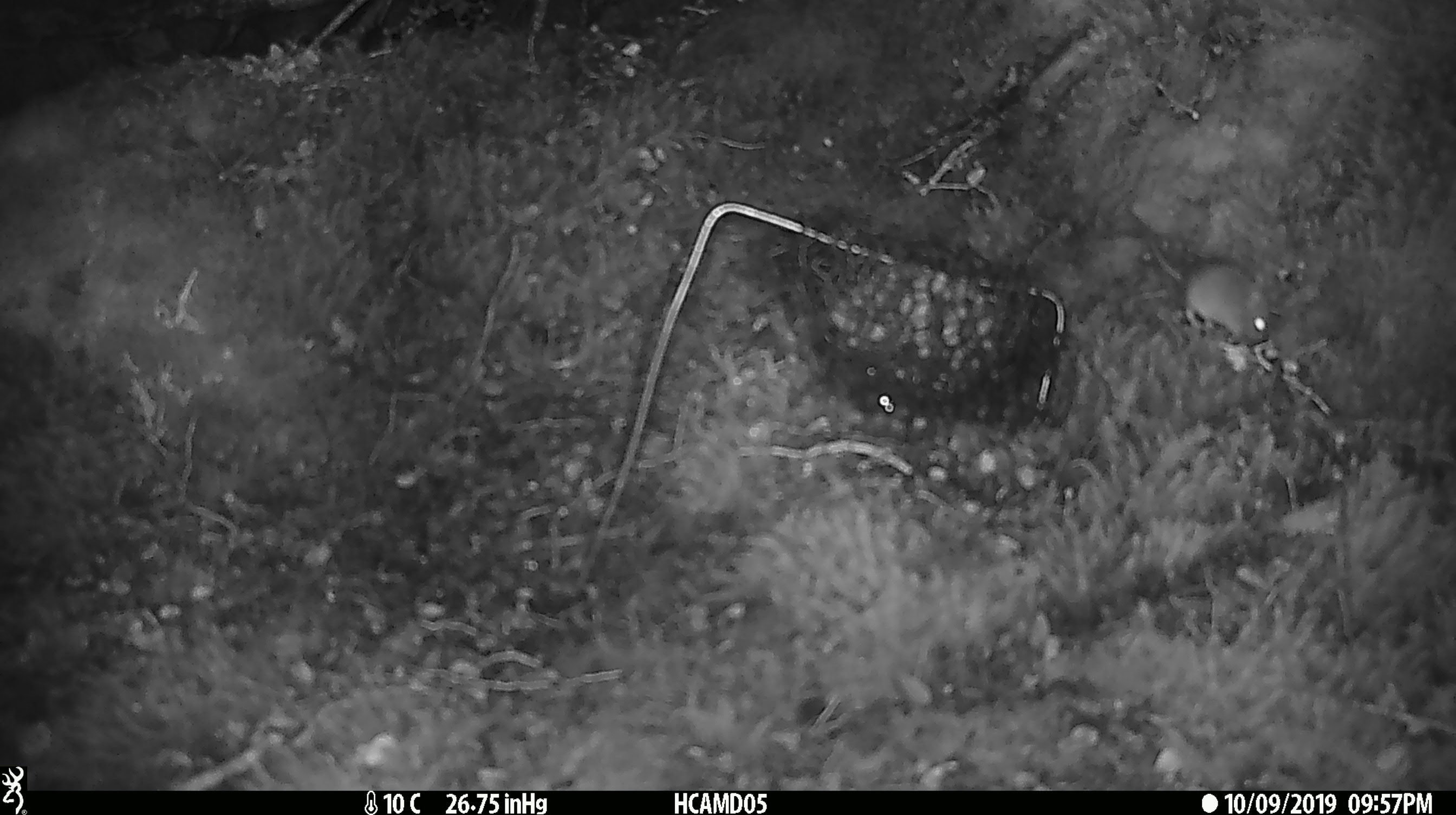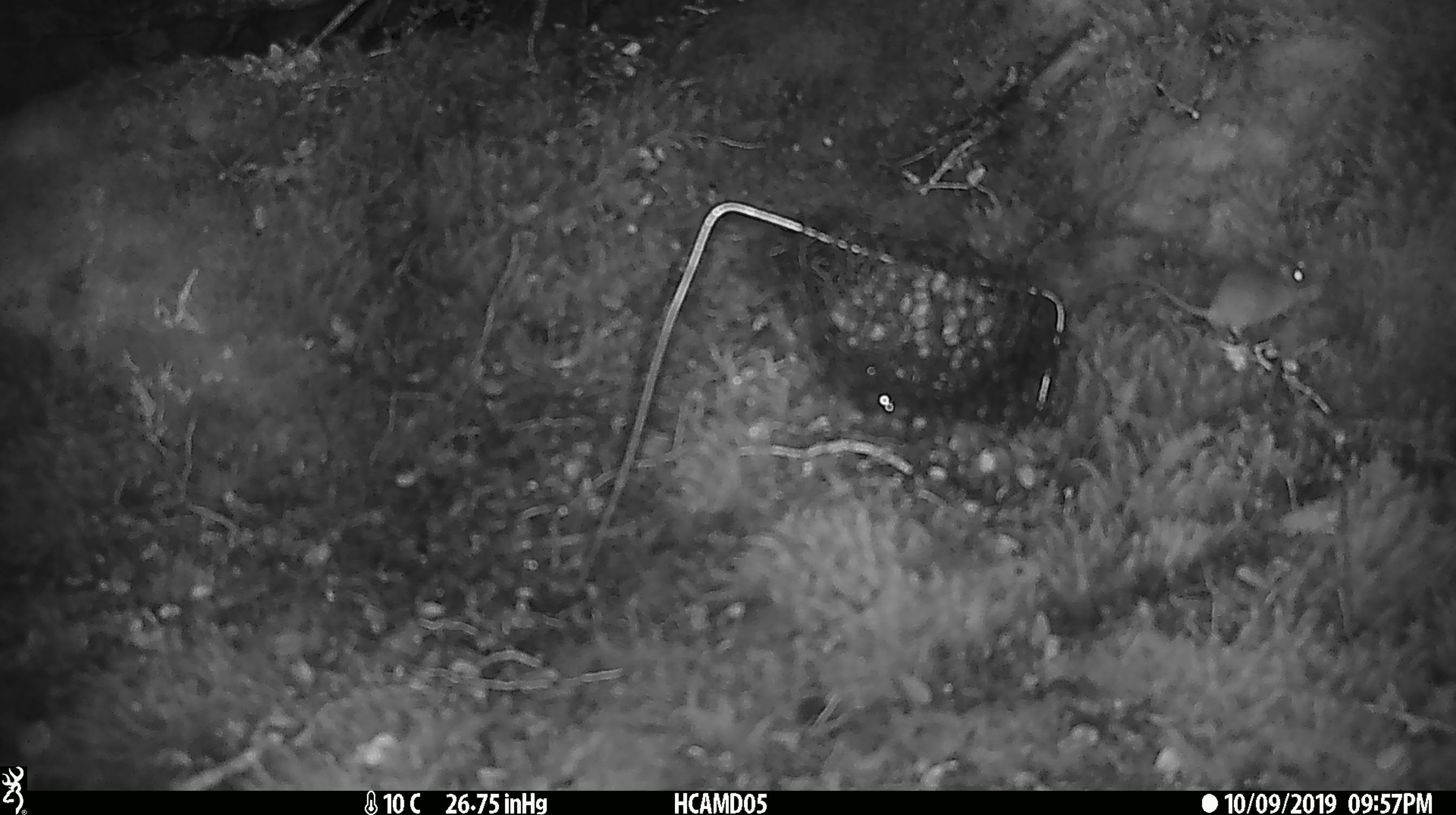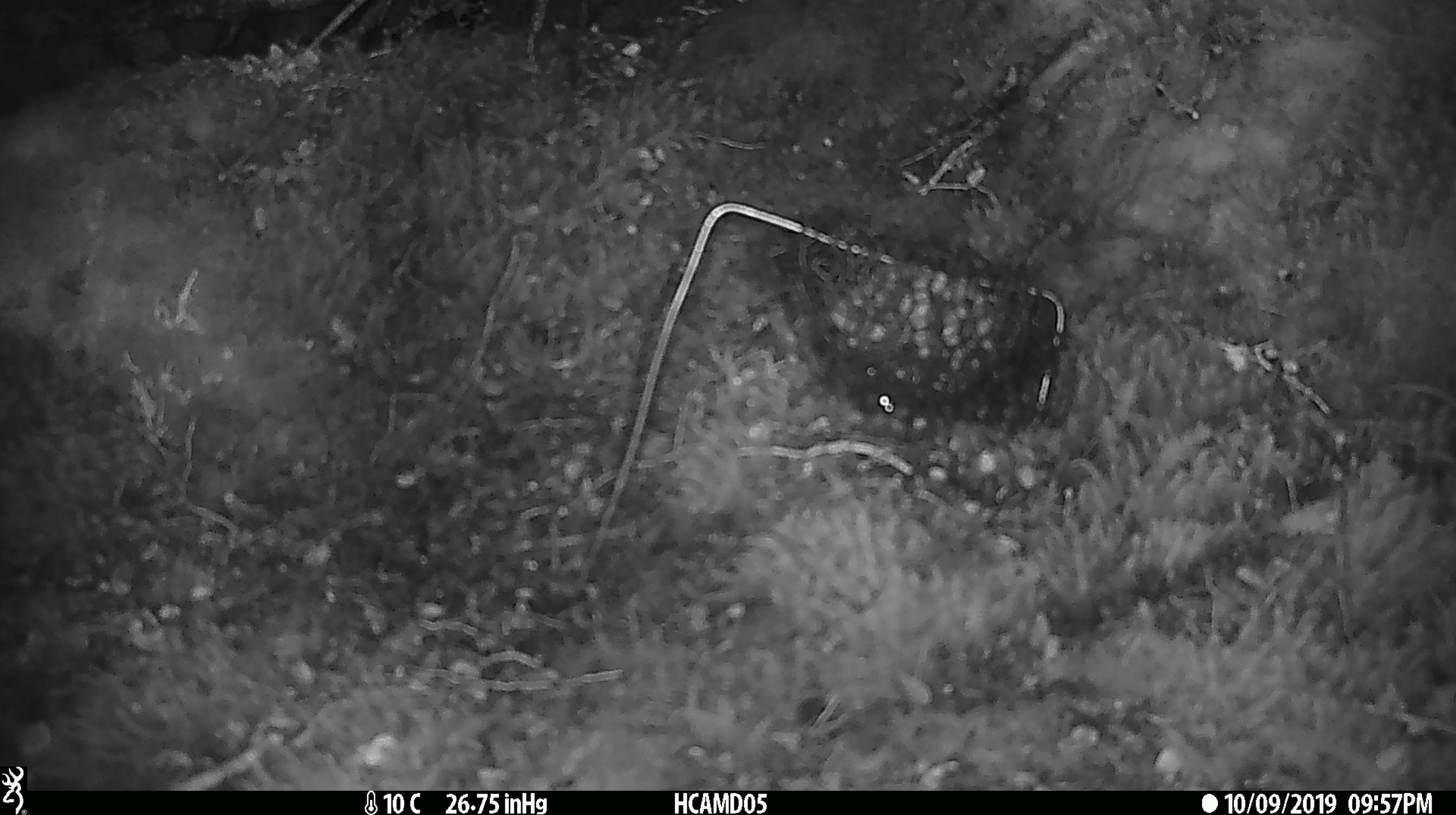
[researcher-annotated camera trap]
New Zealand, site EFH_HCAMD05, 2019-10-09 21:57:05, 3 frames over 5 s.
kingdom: Animalia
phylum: Chordata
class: Mammalia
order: Rodentia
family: Muridae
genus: Mus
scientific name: Mus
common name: mouse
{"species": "mouse (Mus)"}